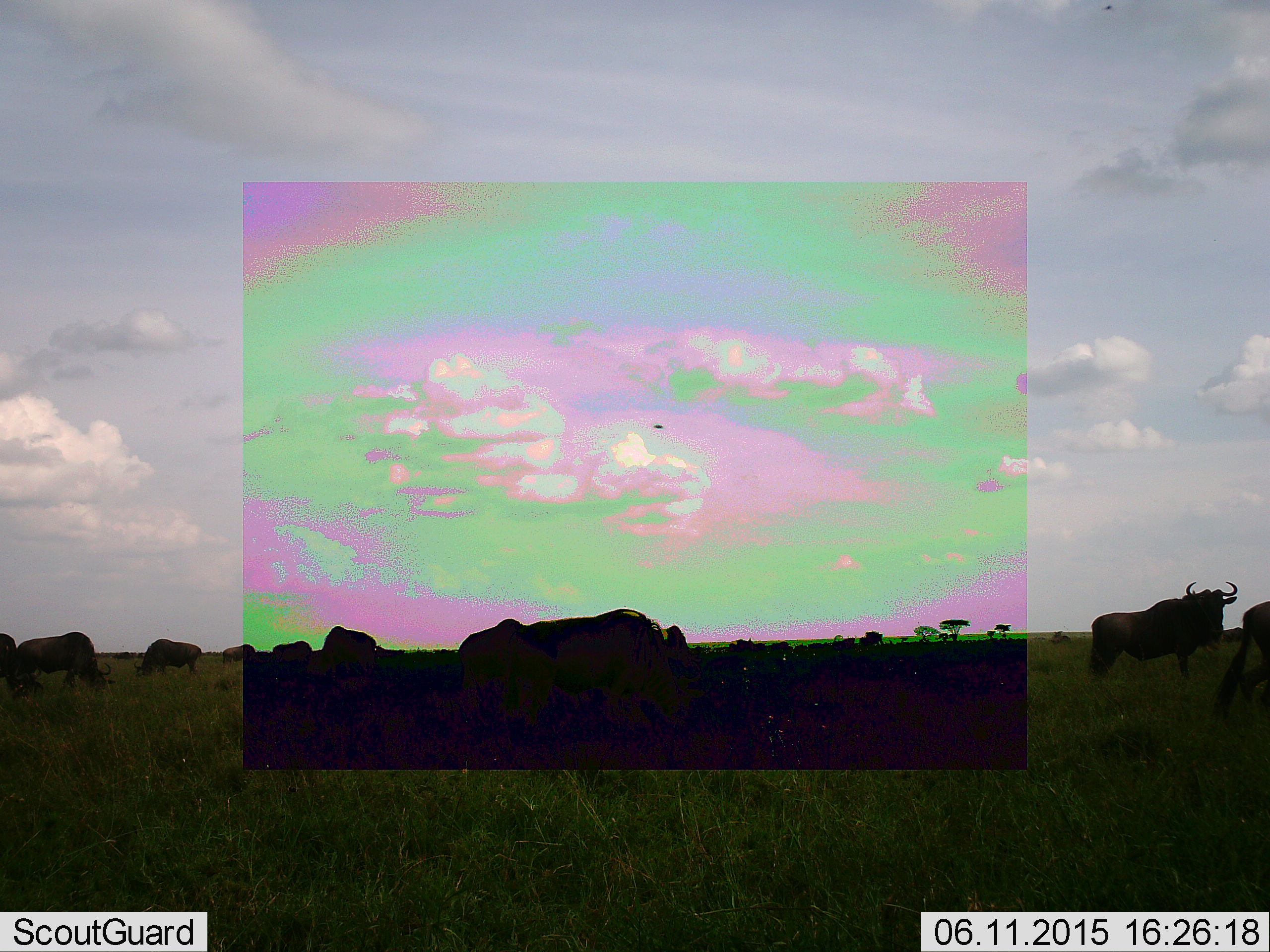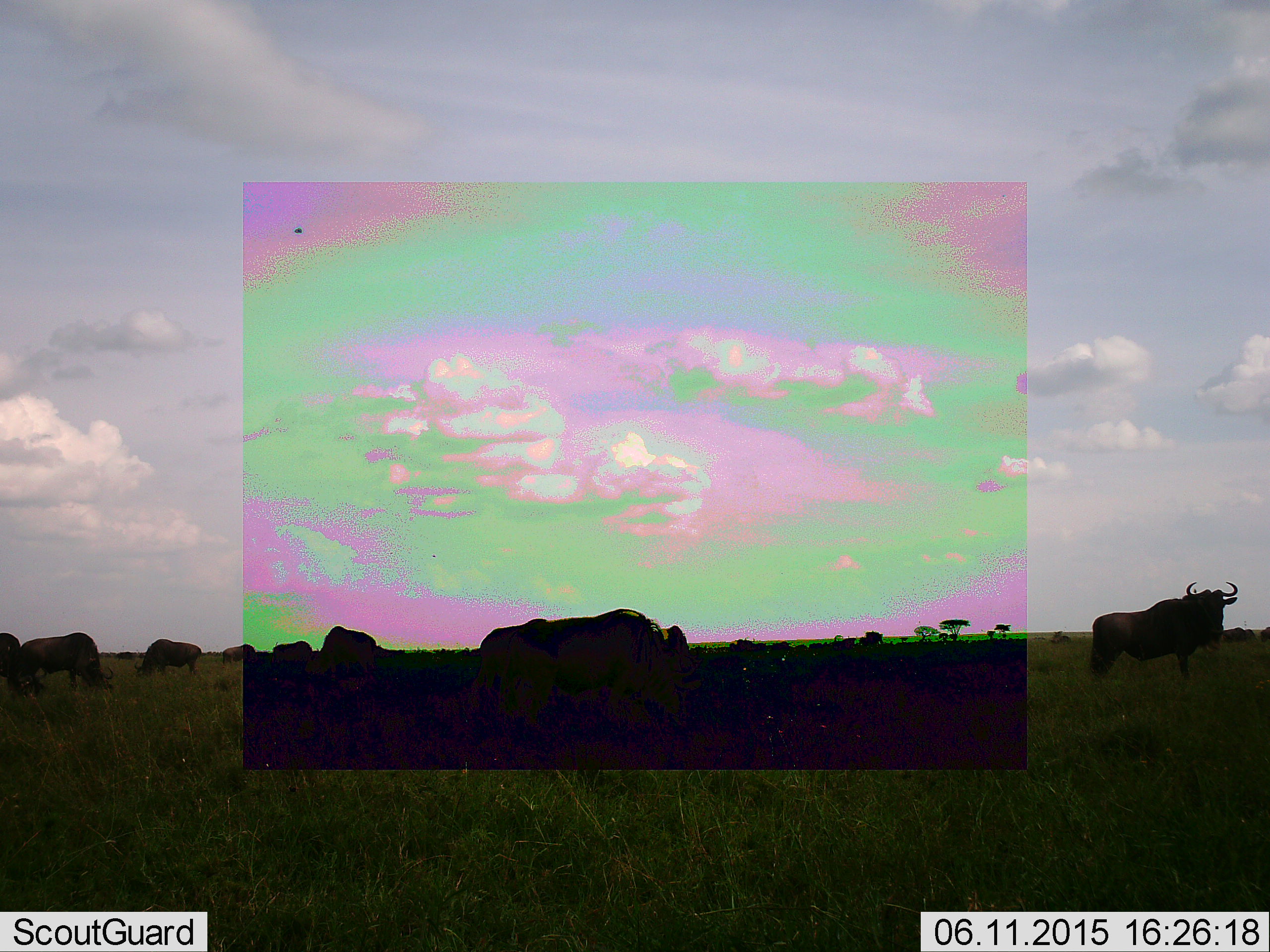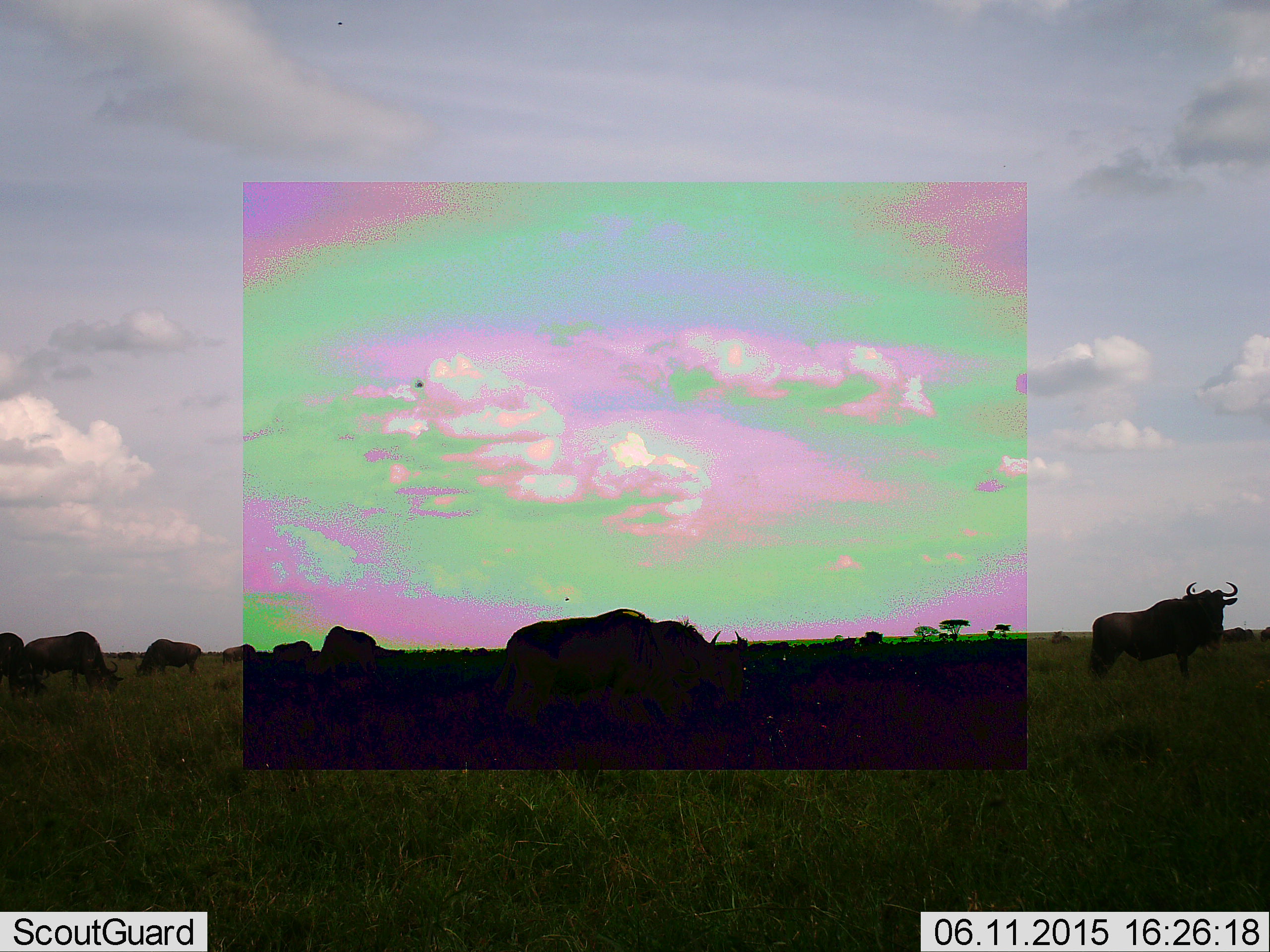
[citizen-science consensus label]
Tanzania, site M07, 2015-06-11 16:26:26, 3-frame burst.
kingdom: Animalia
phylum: Chordata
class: Mammalia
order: Artiodactyla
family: Bovidae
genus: Connochaetes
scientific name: Connochaetes taurinus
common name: blue wildebeest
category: wildebeest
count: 10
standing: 75%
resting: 8%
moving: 50%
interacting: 0%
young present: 0%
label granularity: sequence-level